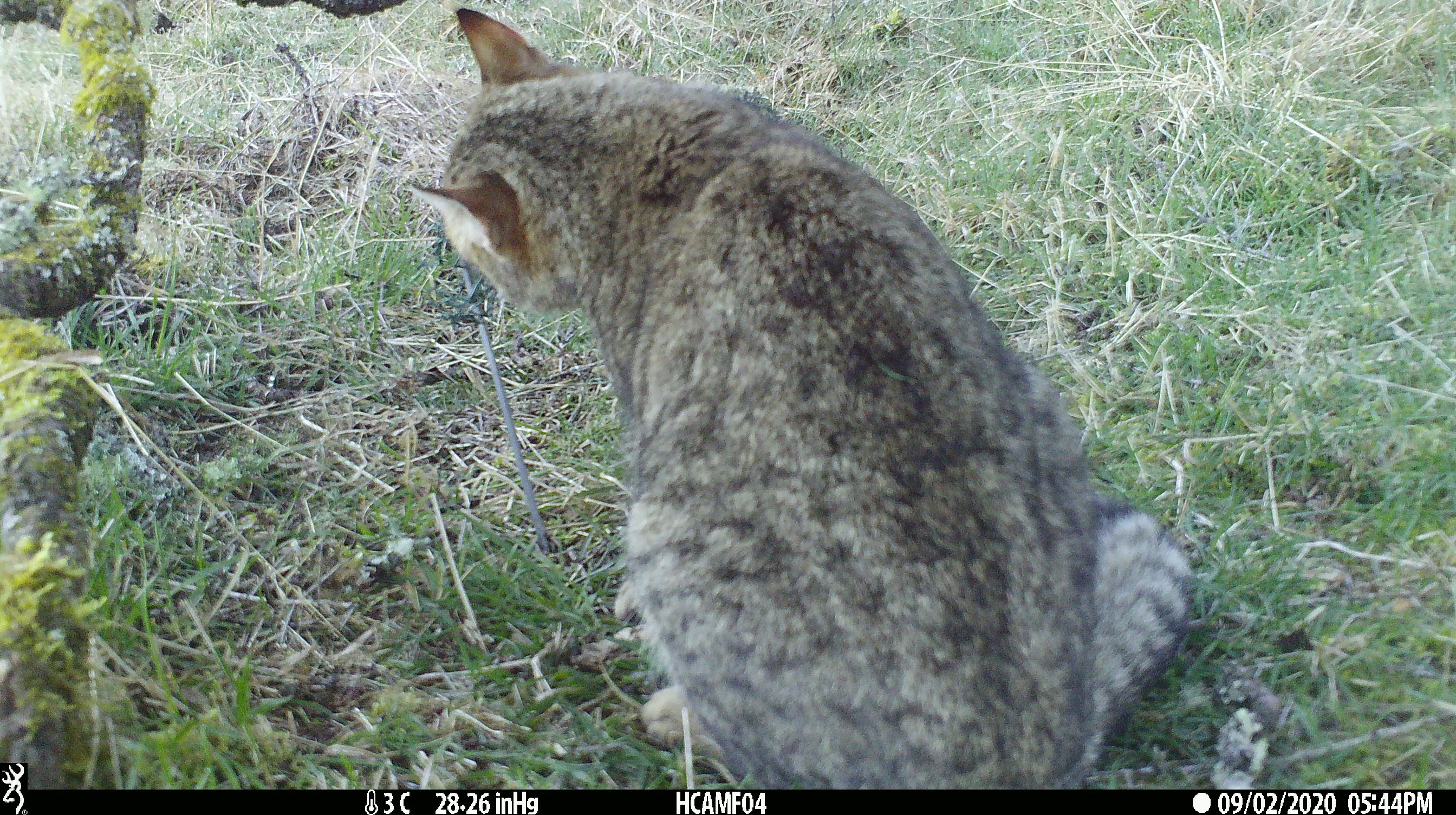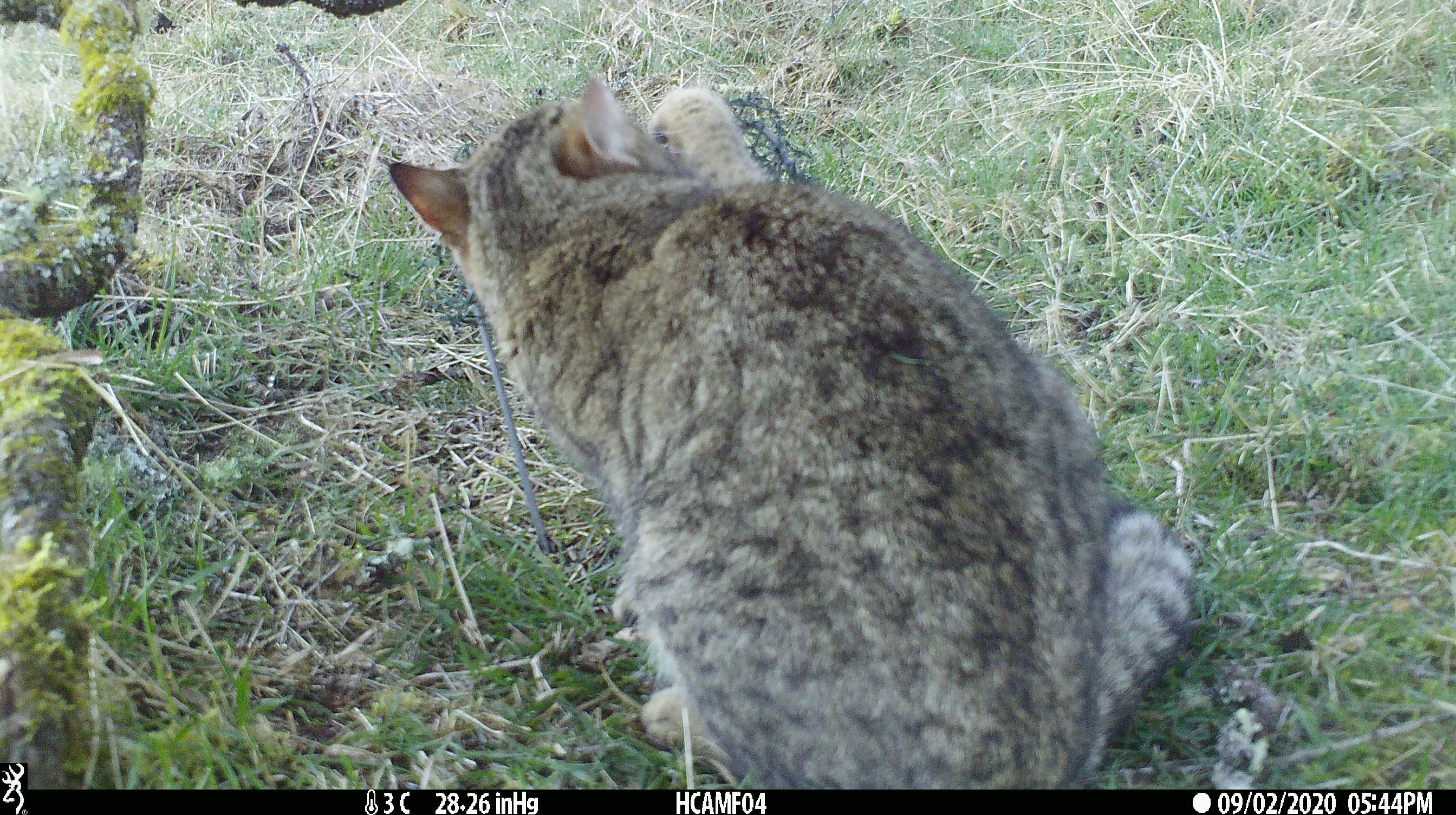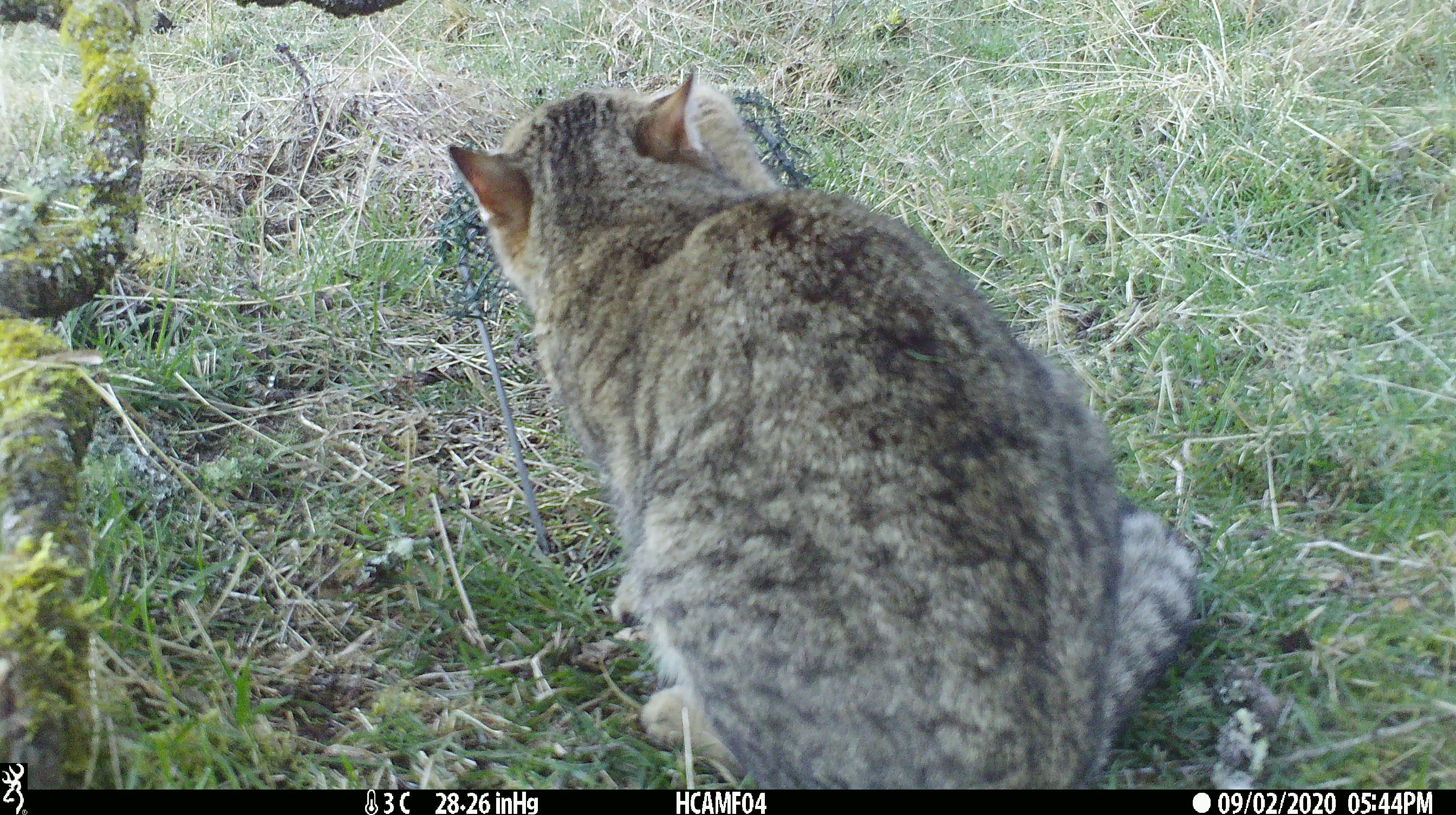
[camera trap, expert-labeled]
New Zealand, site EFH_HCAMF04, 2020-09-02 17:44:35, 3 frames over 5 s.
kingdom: Animalia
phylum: Chordata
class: Mammalia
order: Carnivora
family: Felidae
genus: Felis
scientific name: Felis catus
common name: domestic cat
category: cat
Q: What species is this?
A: Cat (domestic cat) (Felis catus).